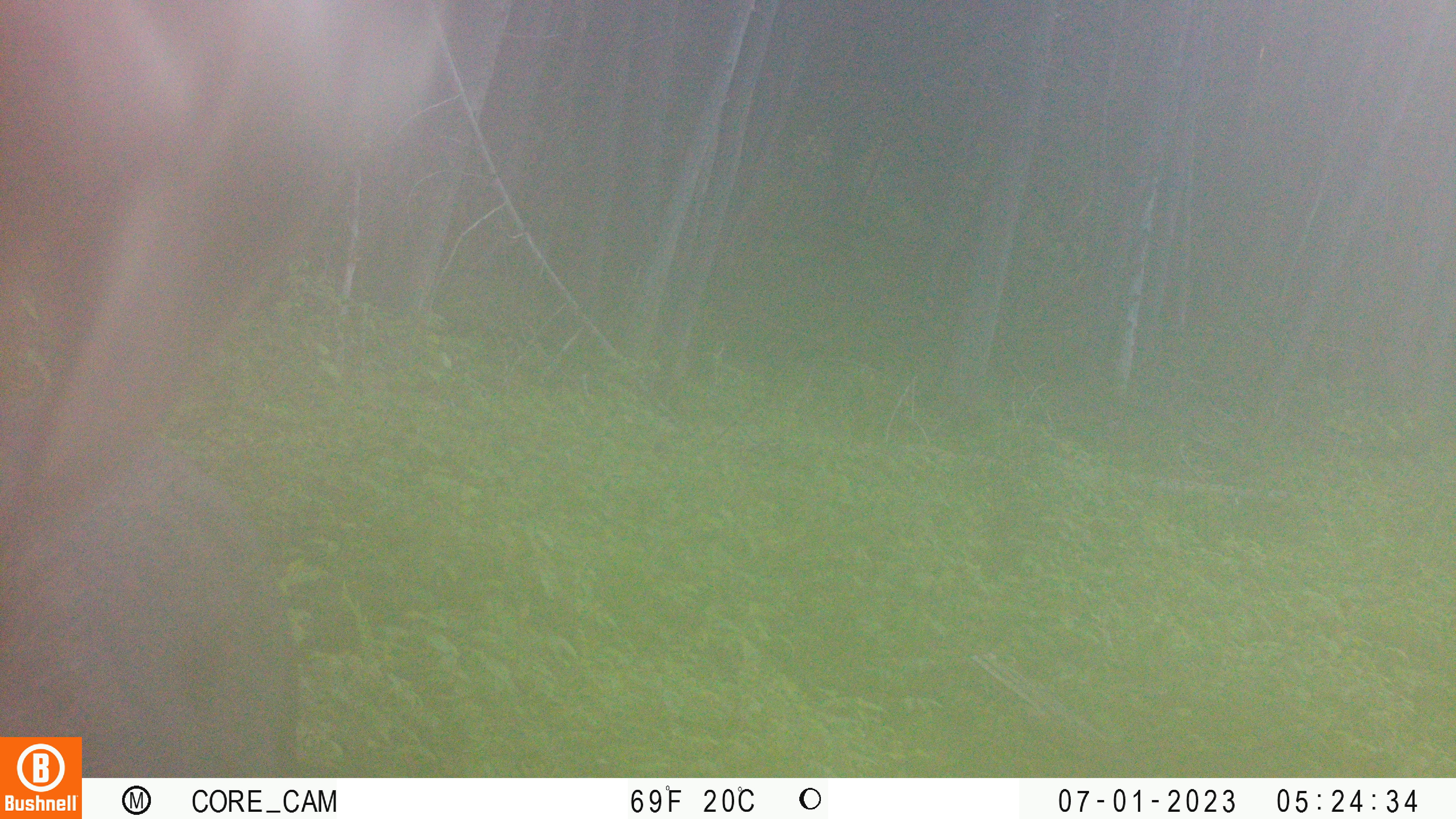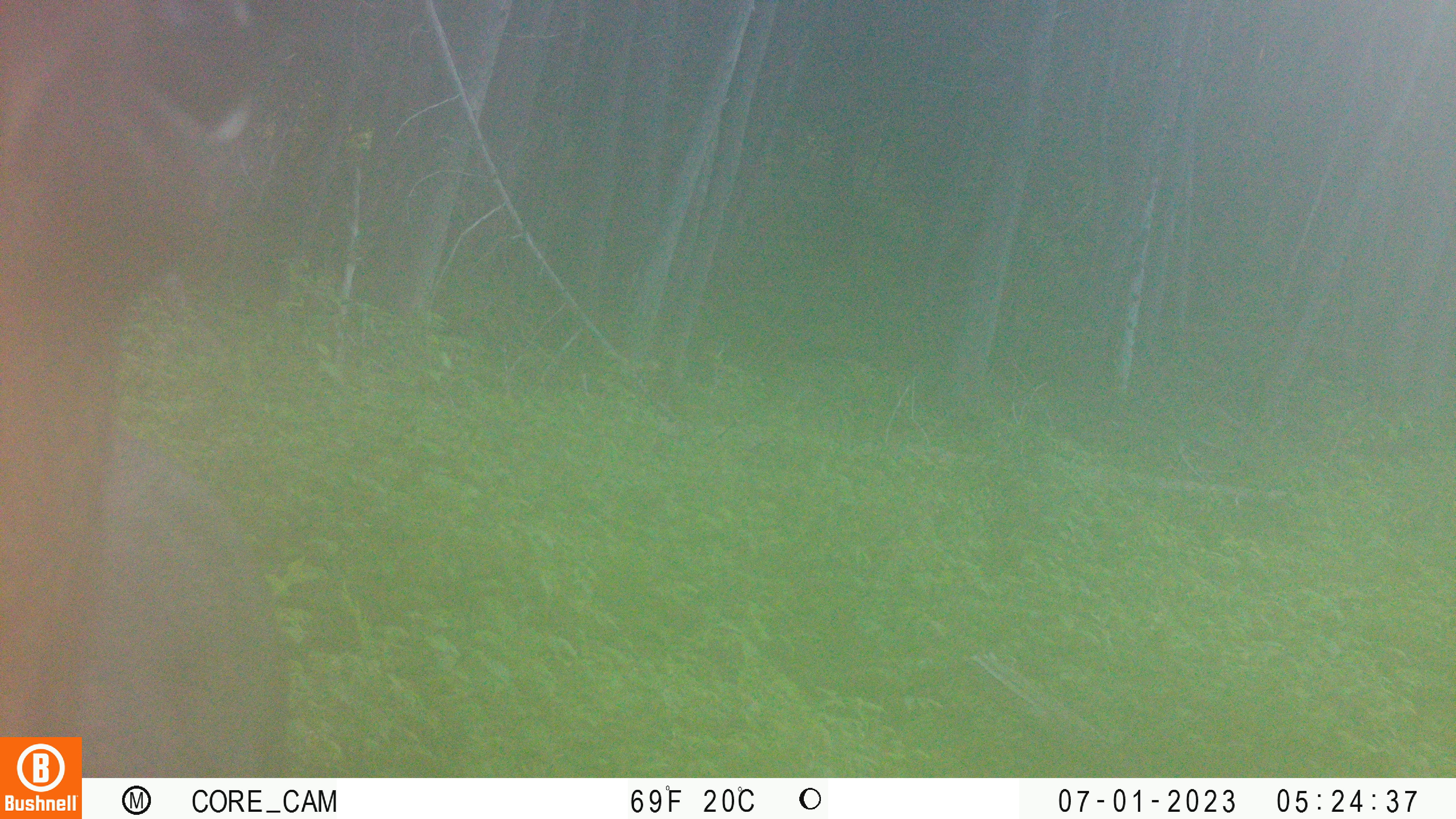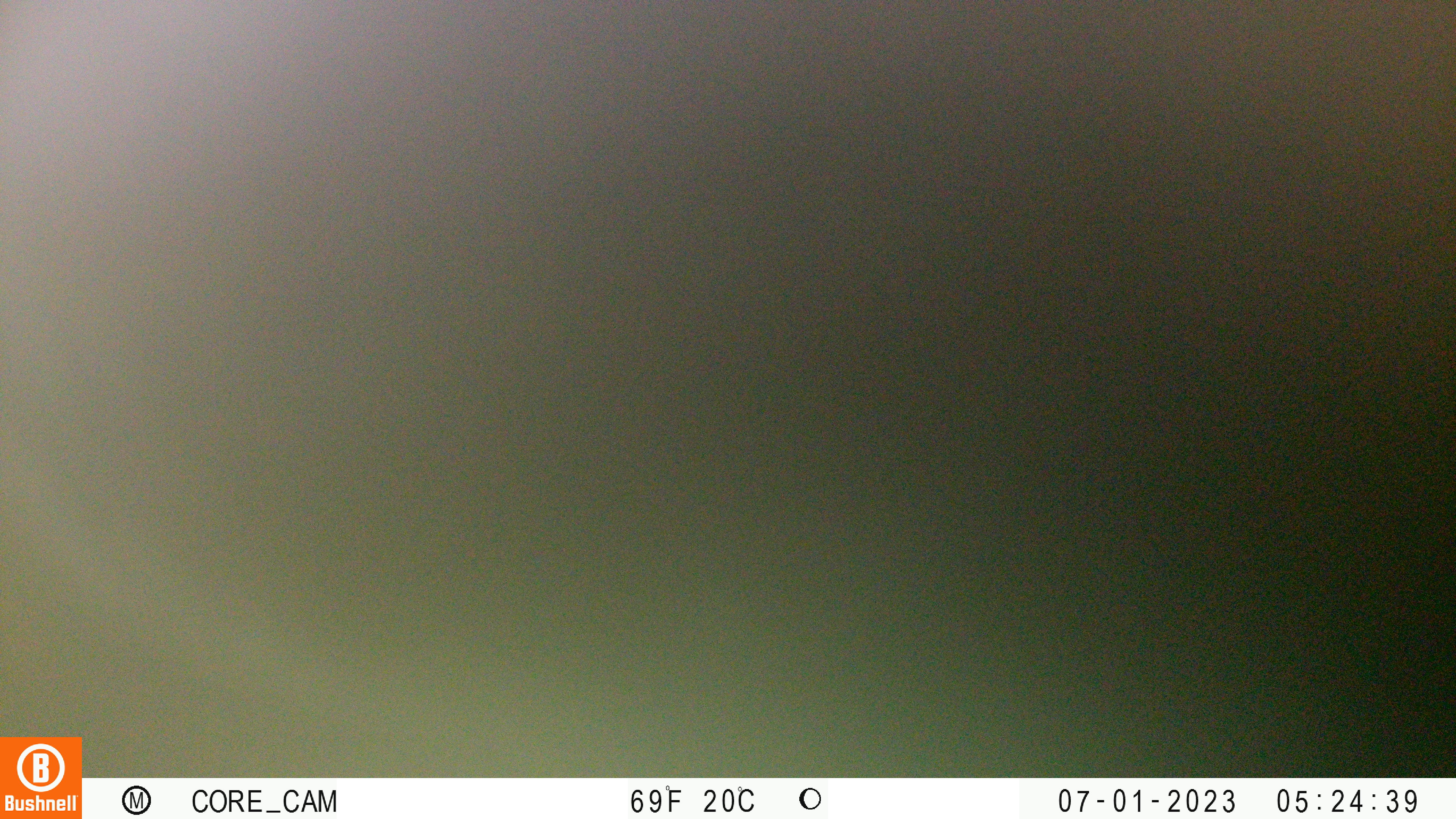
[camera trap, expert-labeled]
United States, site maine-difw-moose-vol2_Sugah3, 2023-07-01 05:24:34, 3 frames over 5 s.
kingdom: Animalia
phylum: Chordata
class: Mammalia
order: Artiodactyla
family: Cervidae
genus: Alces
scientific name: Alces alces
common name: moose